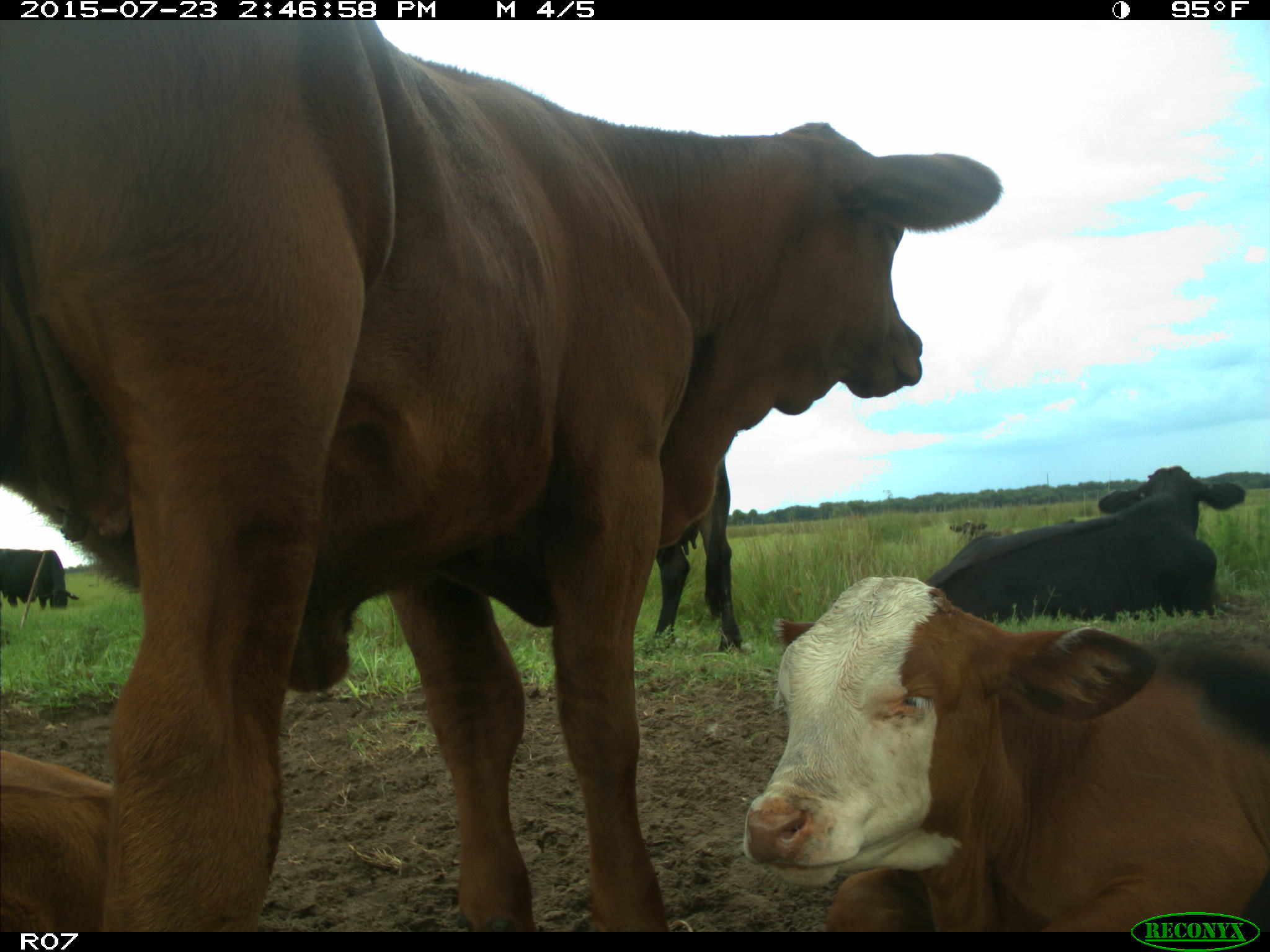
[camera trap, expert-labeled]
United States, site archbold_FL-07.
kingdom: Animalia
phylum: Chordata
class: Mammalia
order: Artiodactyla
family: Bovidae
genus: Bos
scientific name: Bos taurus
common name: domestic cow